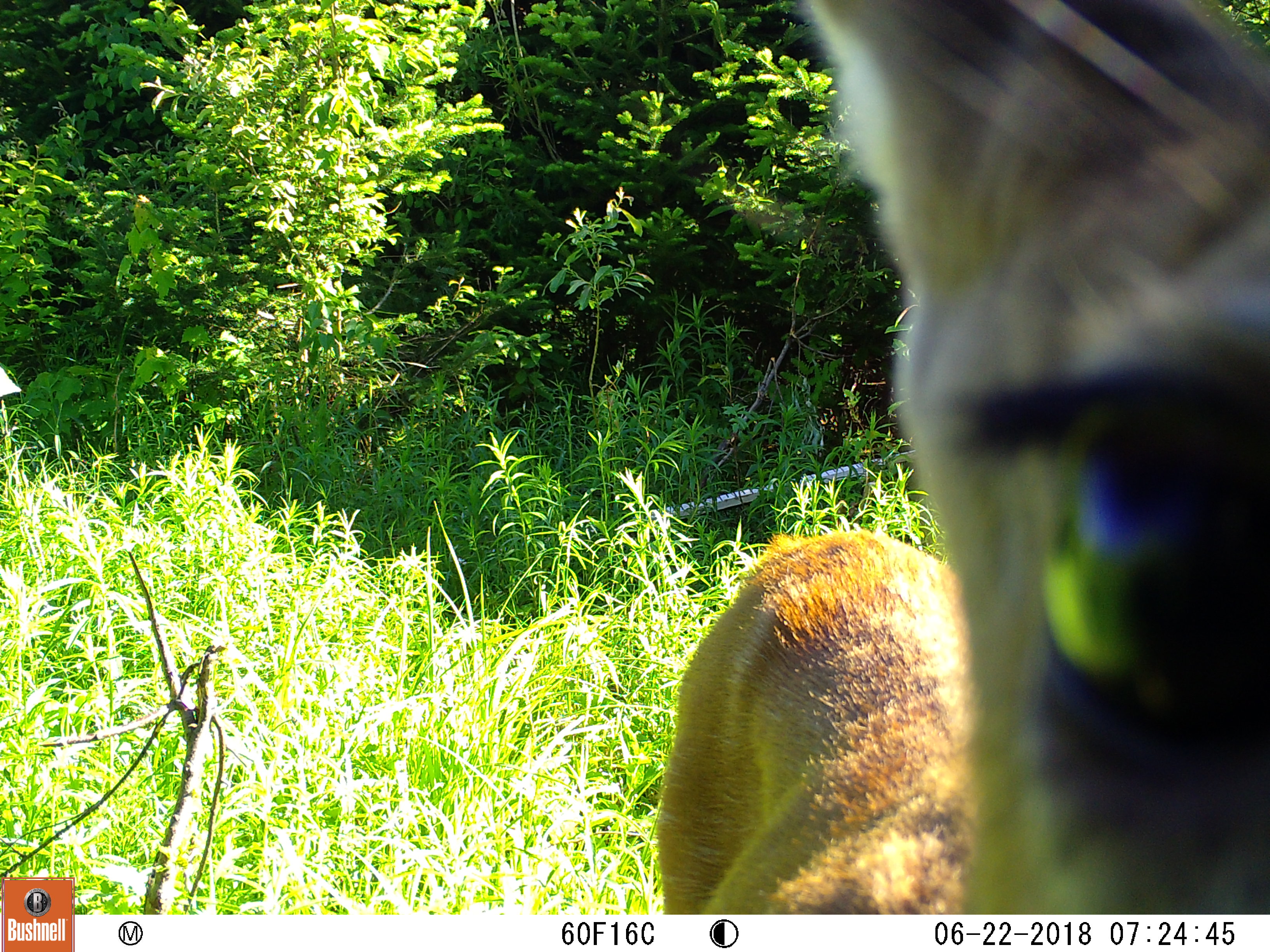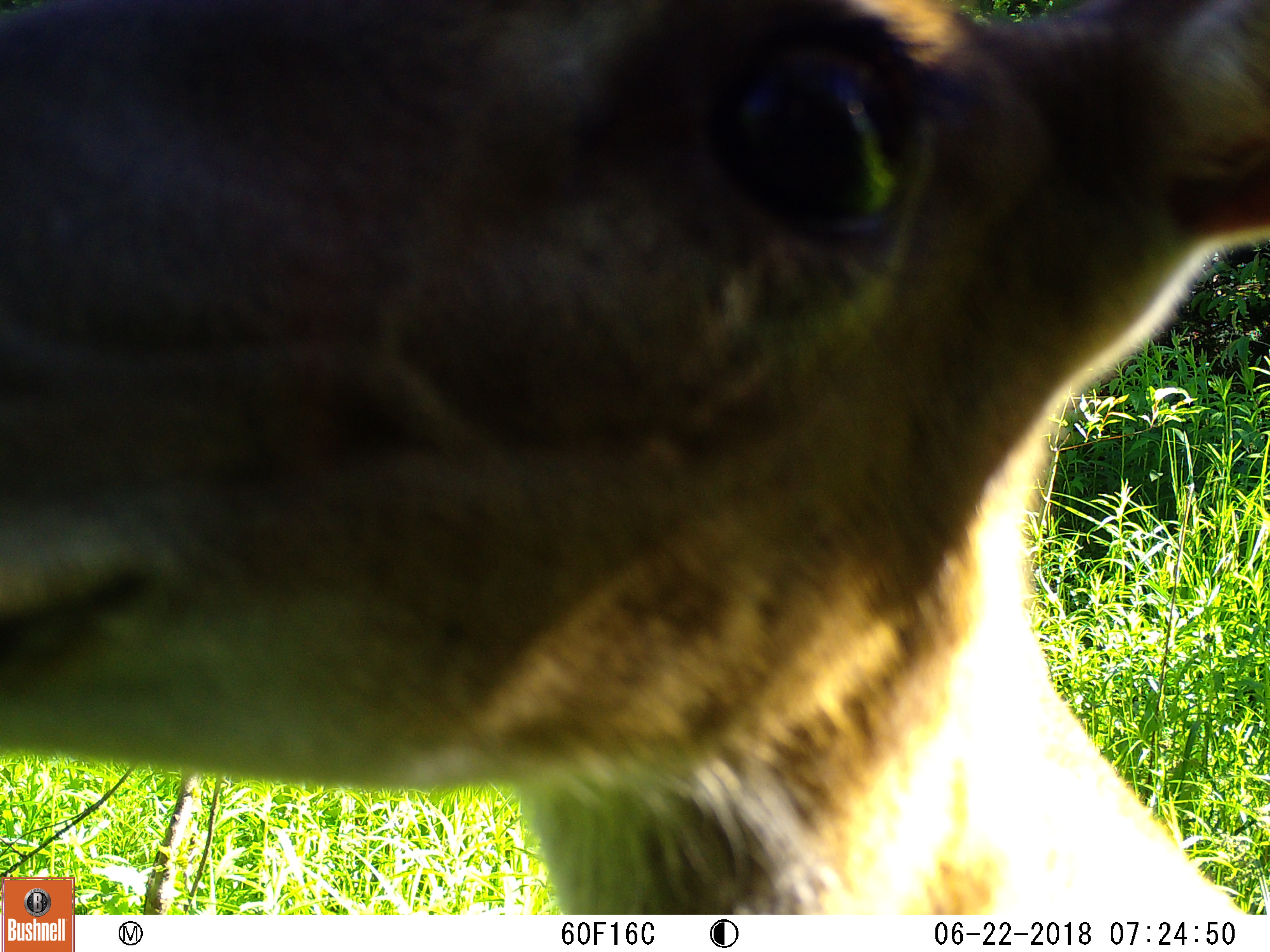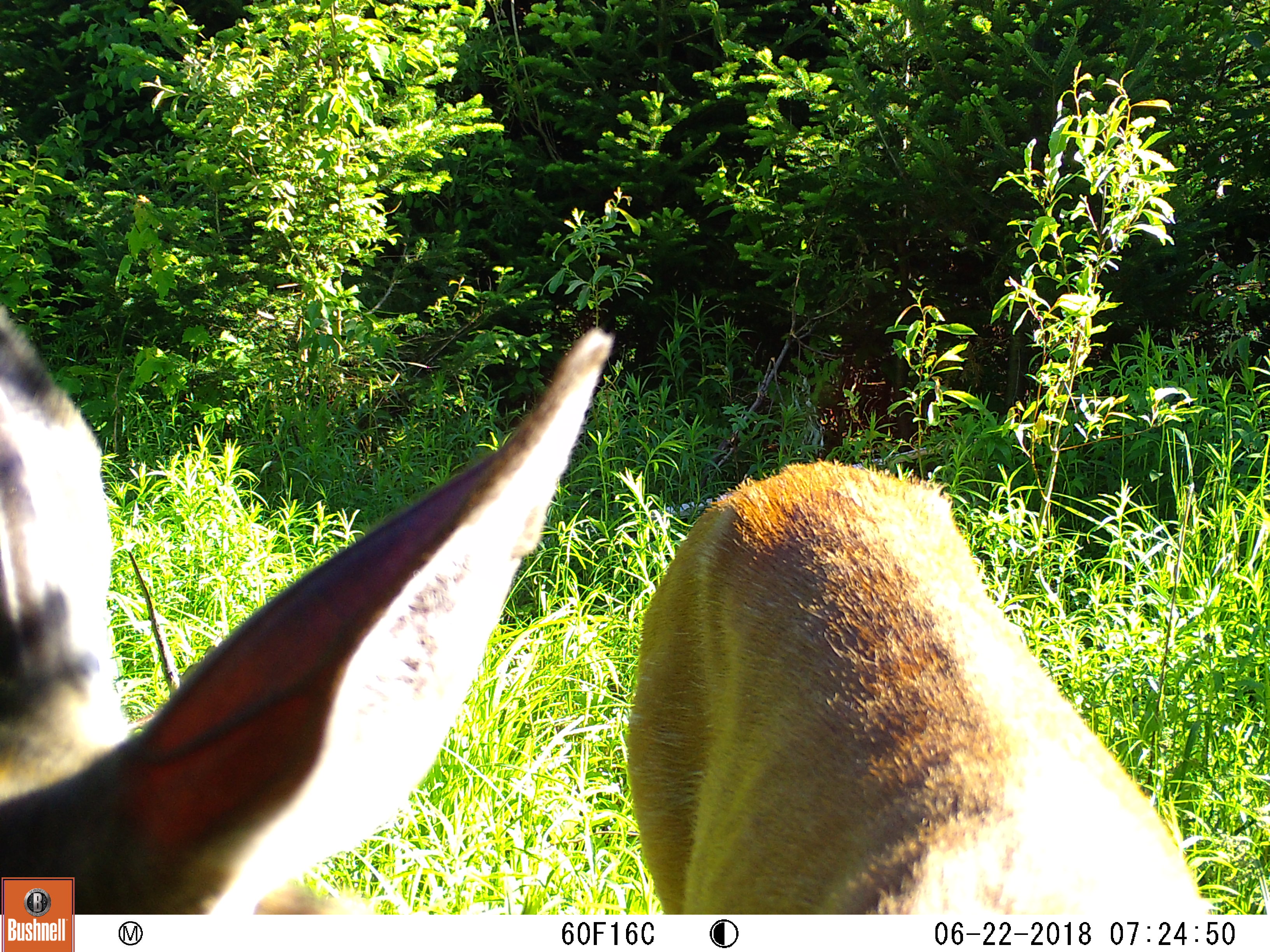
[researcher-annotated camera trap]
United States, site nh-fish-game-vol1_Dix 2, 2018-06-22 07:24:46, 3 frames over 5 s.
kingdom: Animalia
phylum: Chordata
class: Mammalia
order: Artiodactyla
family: Cervidae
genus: Odocoileus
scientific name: Odocoileus virginianus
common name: white-tailed deer